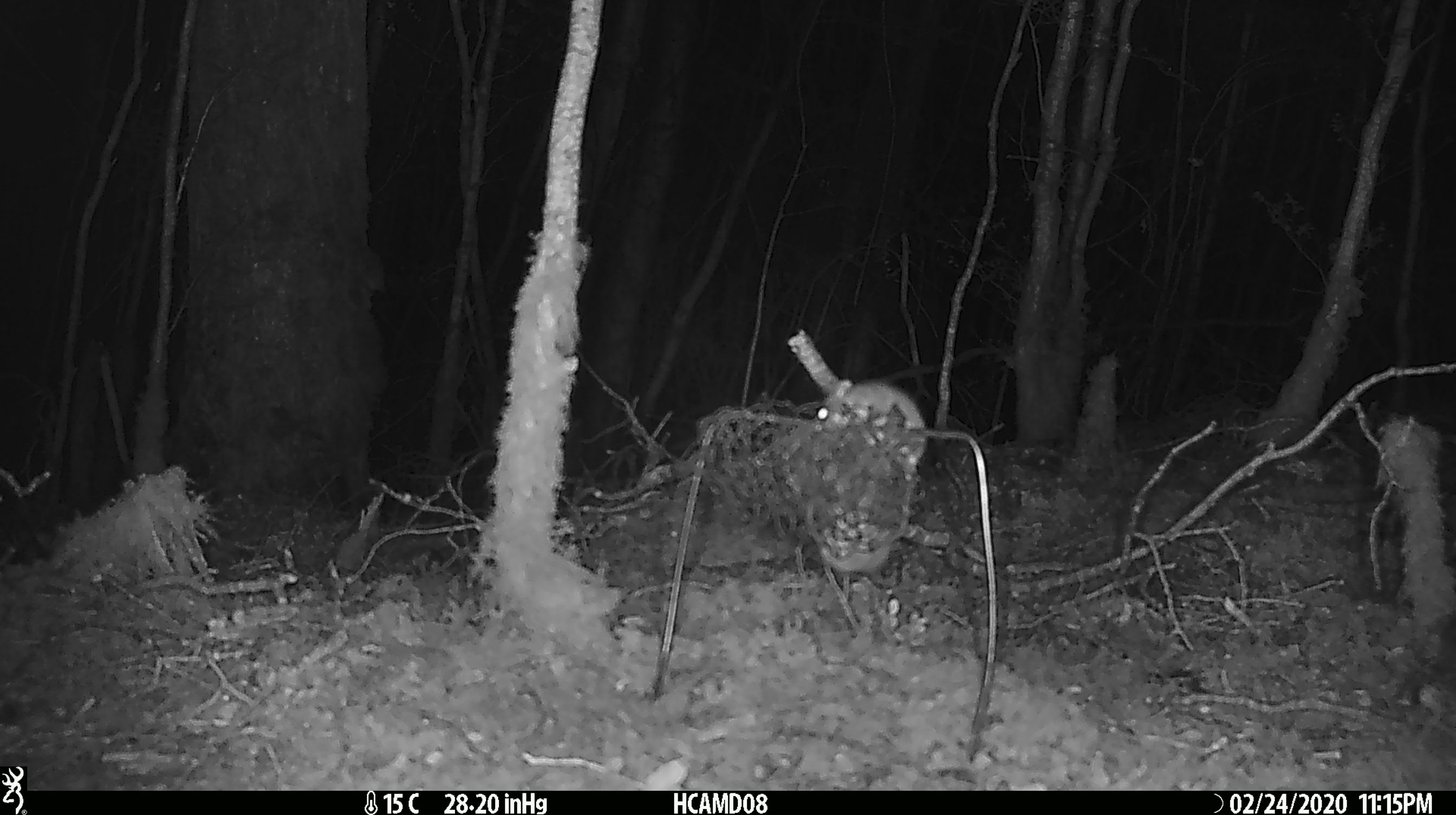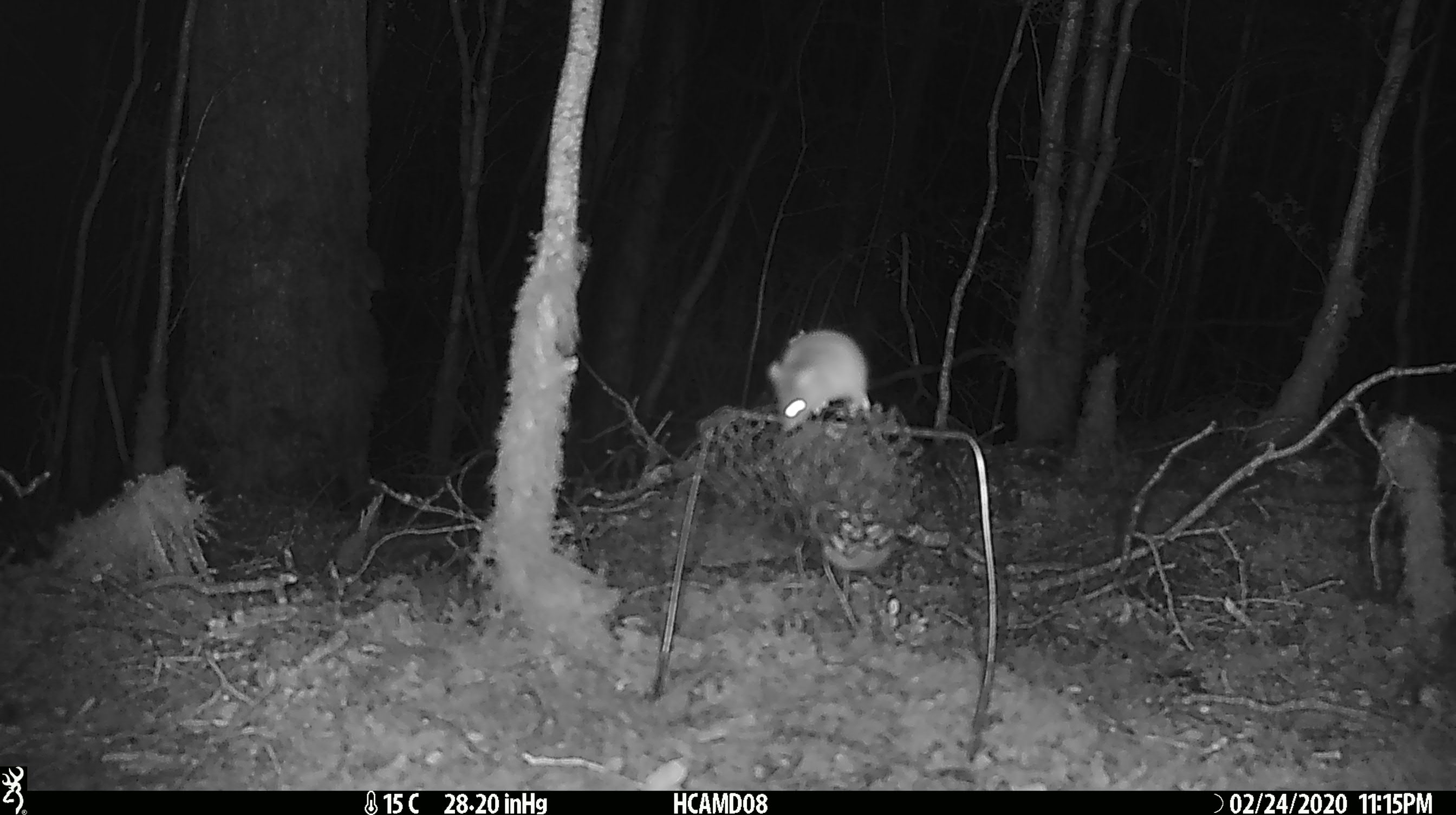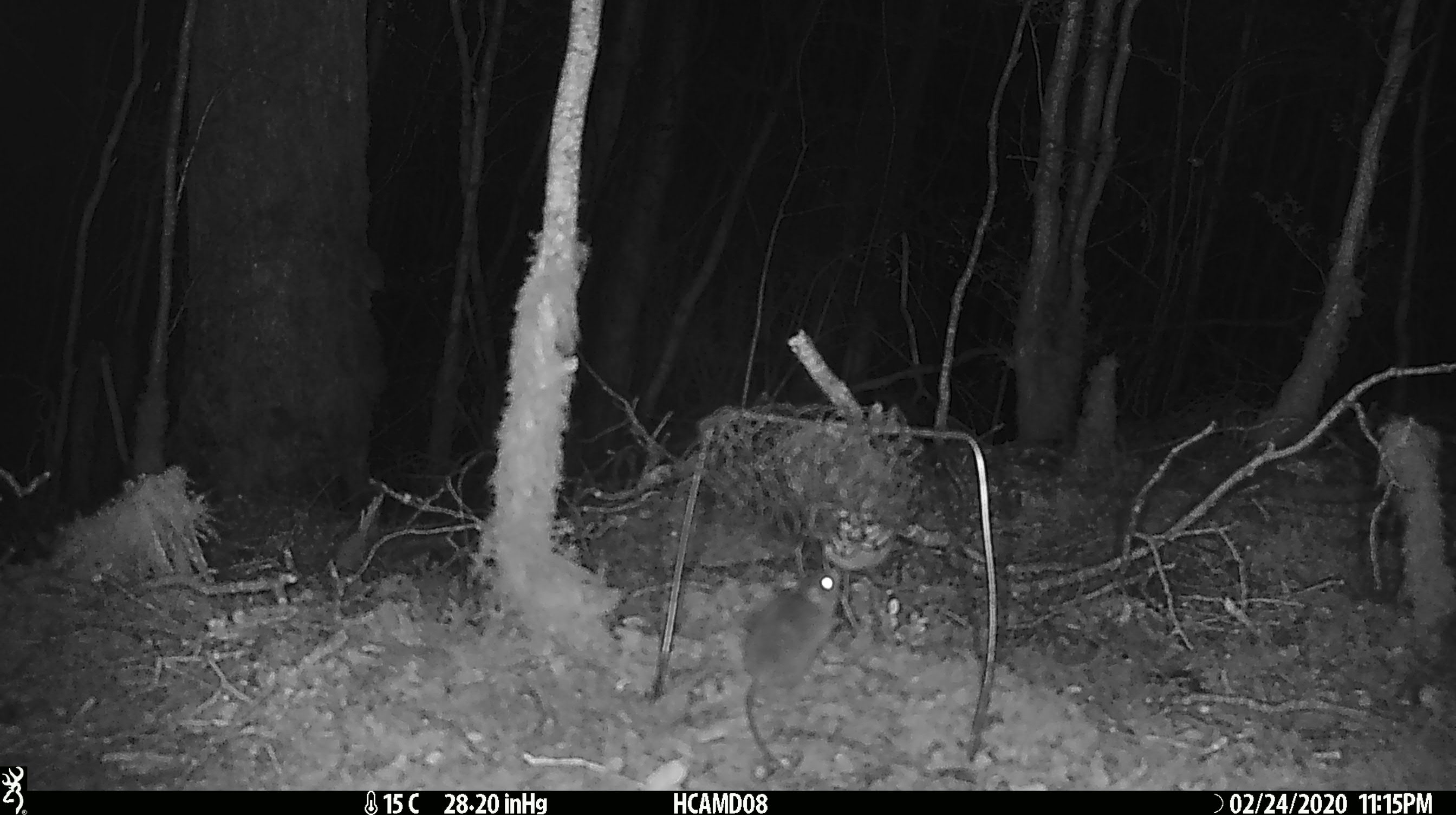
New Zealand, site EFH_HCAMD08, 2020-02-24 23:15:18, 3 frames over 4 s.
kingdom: Animalia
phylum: Chordata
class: Mammalia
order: Rodentia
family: Muridae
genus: Mus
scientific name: Mus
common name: mouse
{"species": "mouse (Mus)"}